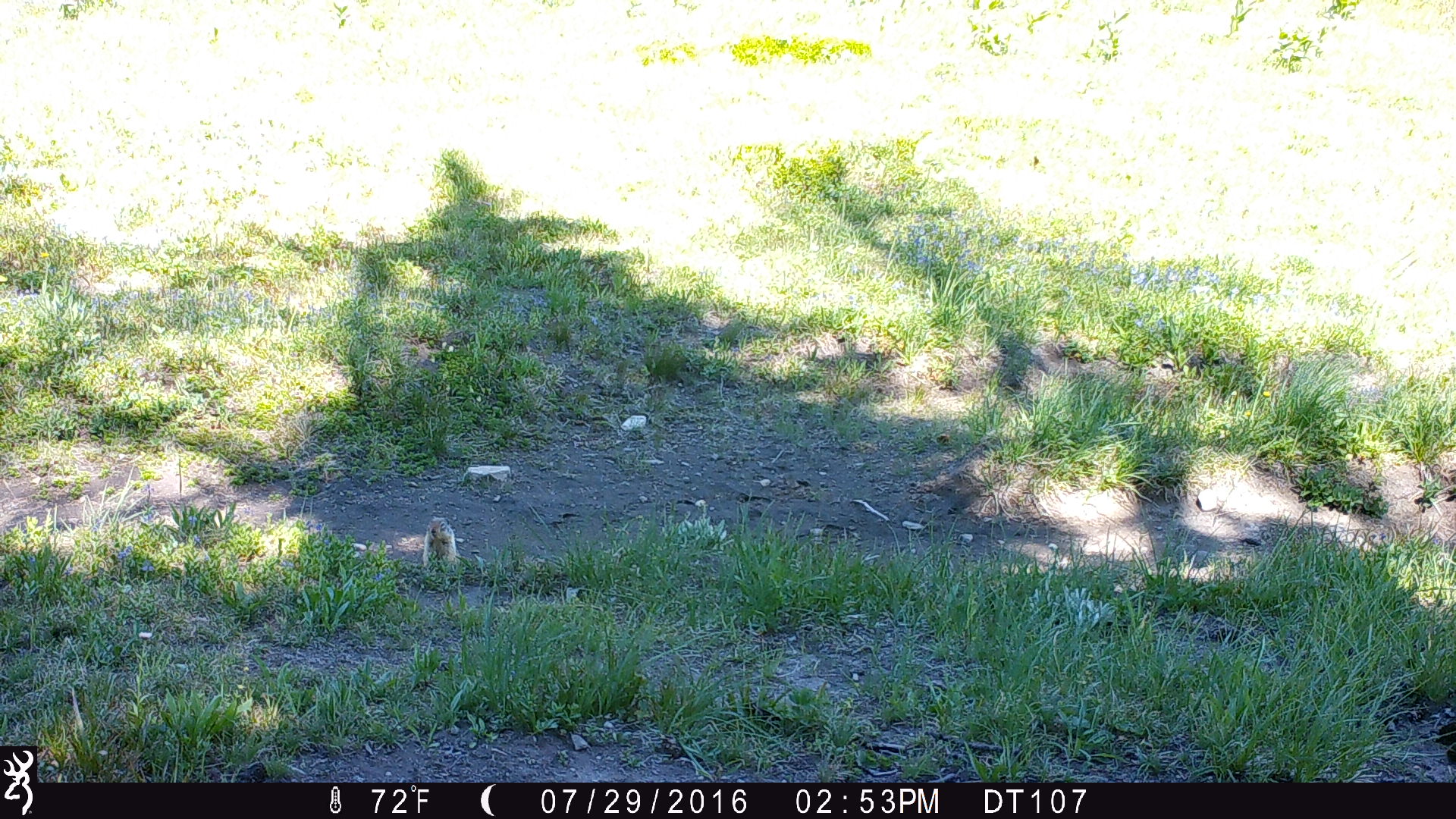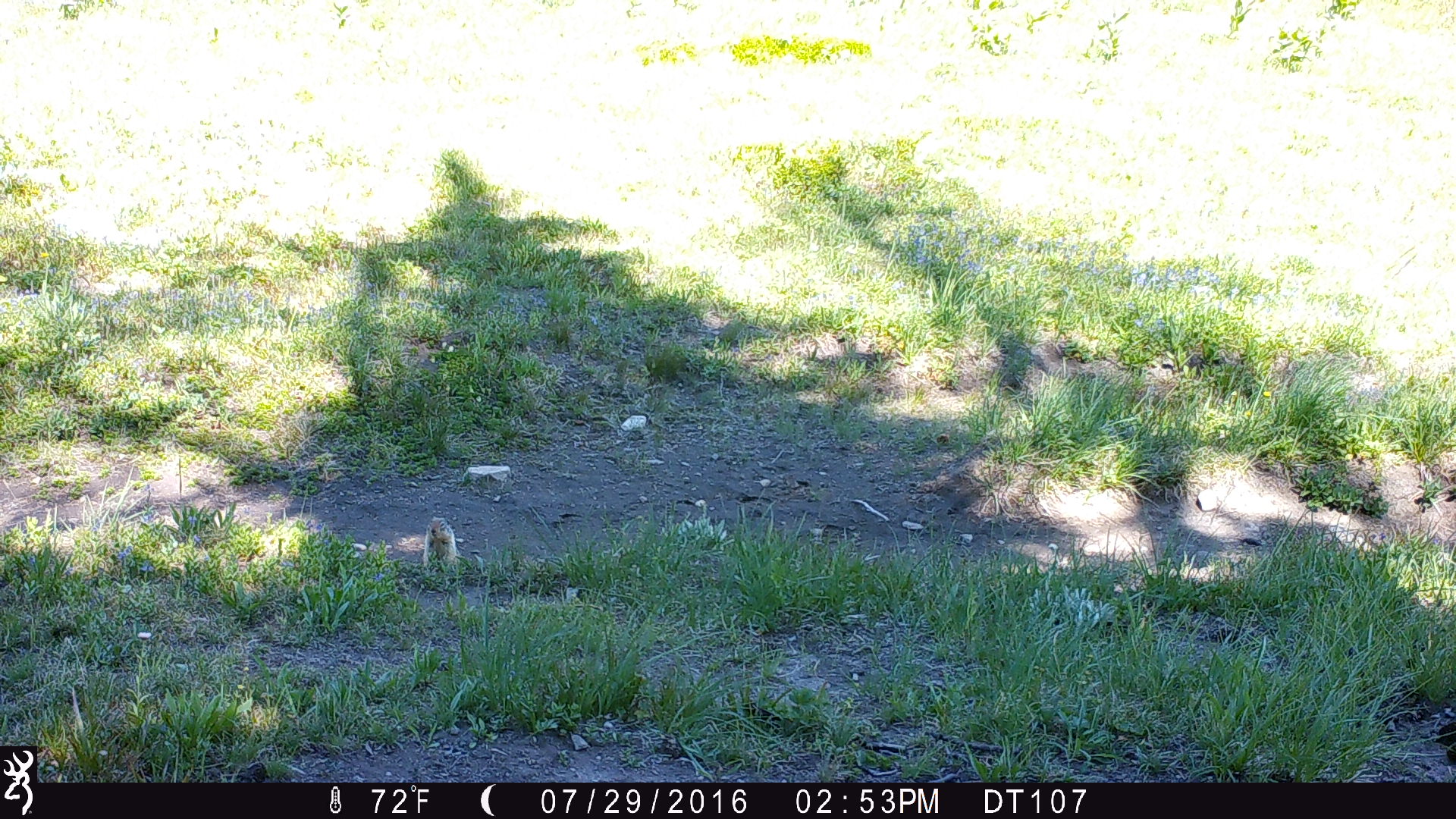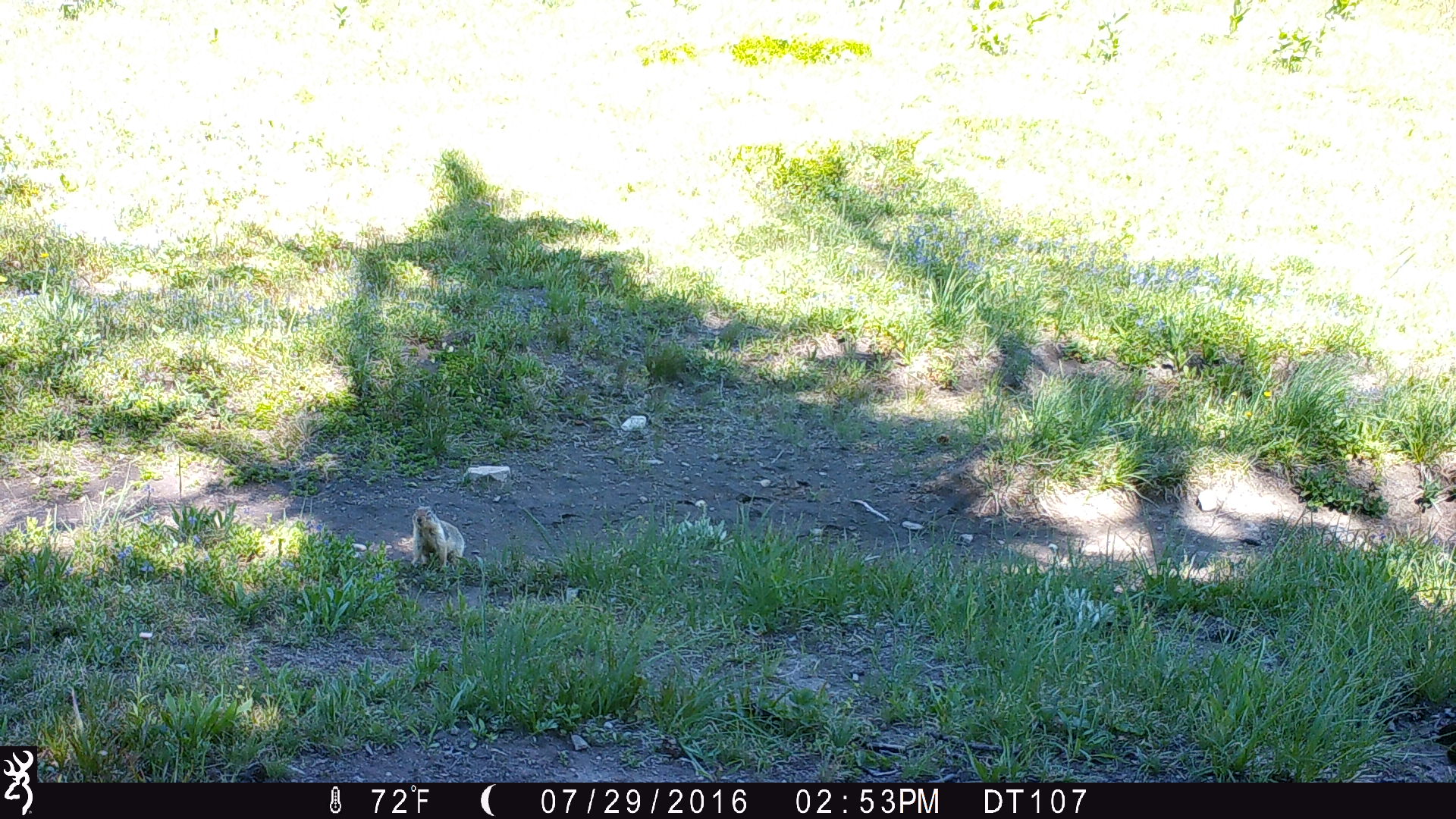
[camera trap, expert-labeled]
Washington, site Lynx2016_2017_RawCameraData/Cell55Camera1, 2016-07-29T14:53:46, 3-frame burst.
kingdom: Animalia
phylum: Chordata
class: Mammalia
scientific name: Mammalia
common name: small mammal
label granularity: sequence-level